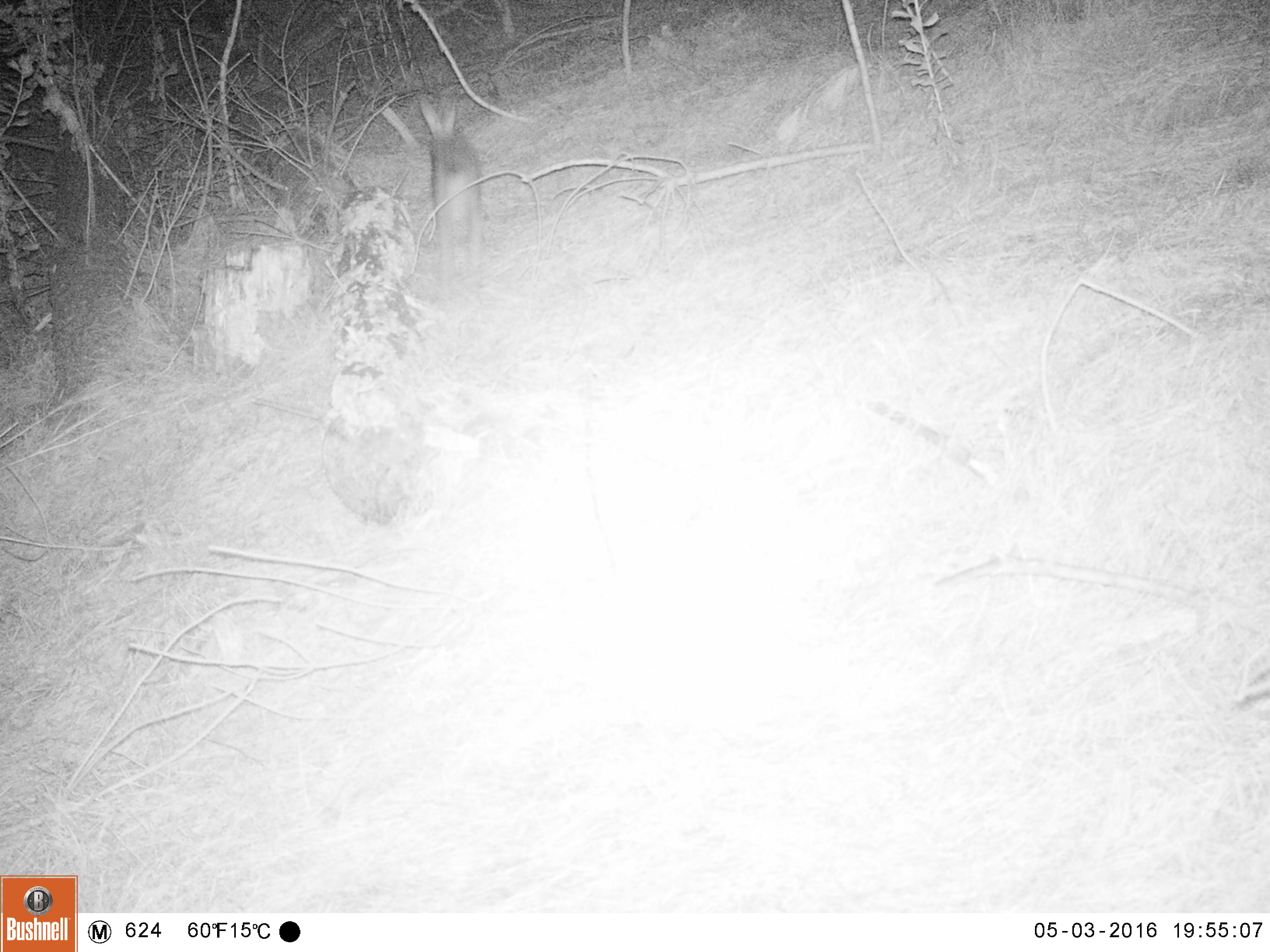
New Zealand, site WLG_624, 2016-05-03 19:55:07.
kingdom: Animalia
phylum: Chordata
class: Mammalia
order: Lagomorpha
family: Leporidae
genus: Oryctolagus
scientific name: Oryctolagus cuniculus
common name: european rabbit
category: rabbit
Rabbit (european rabbit) (Oryctolagus cuniculus).